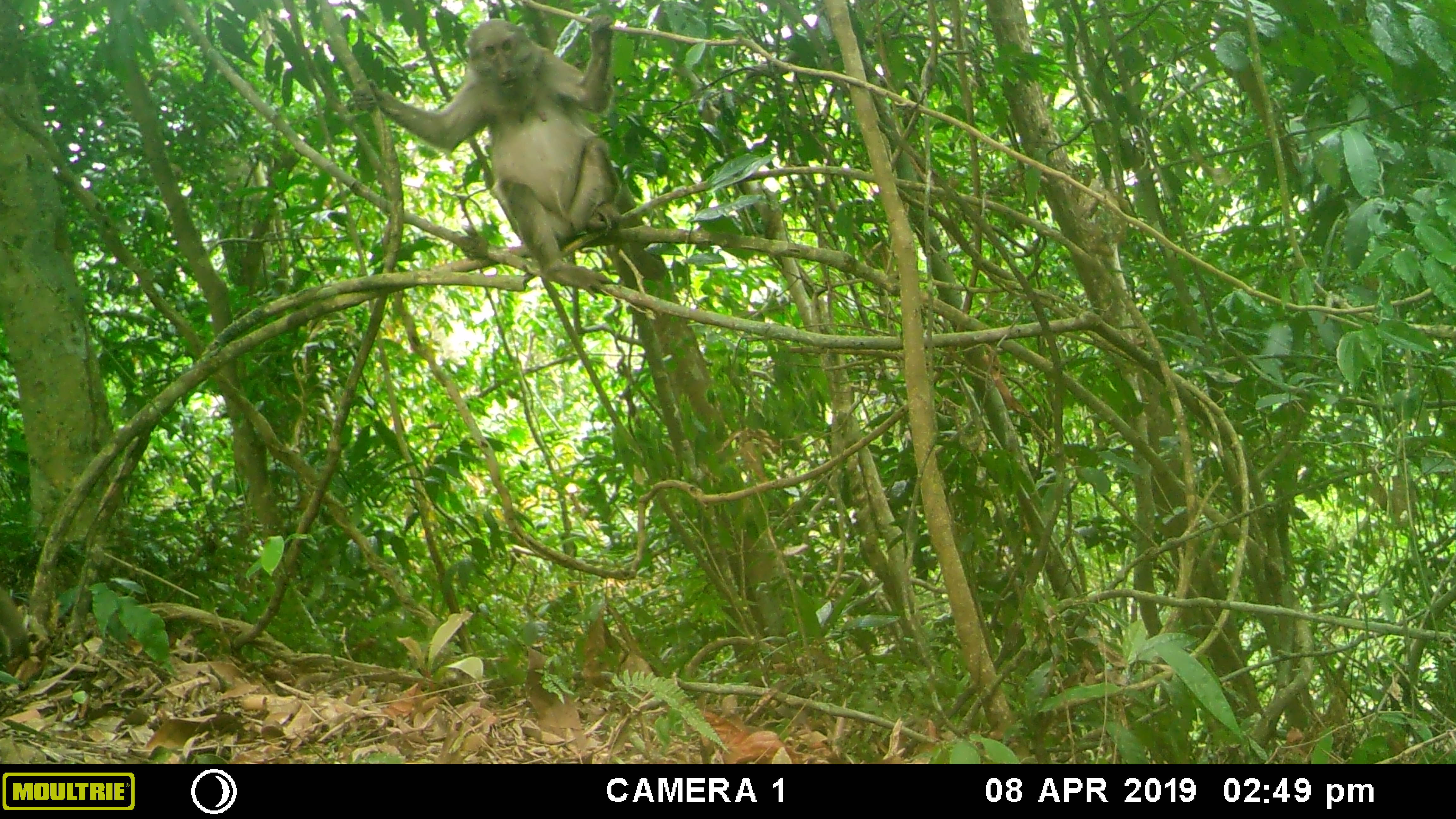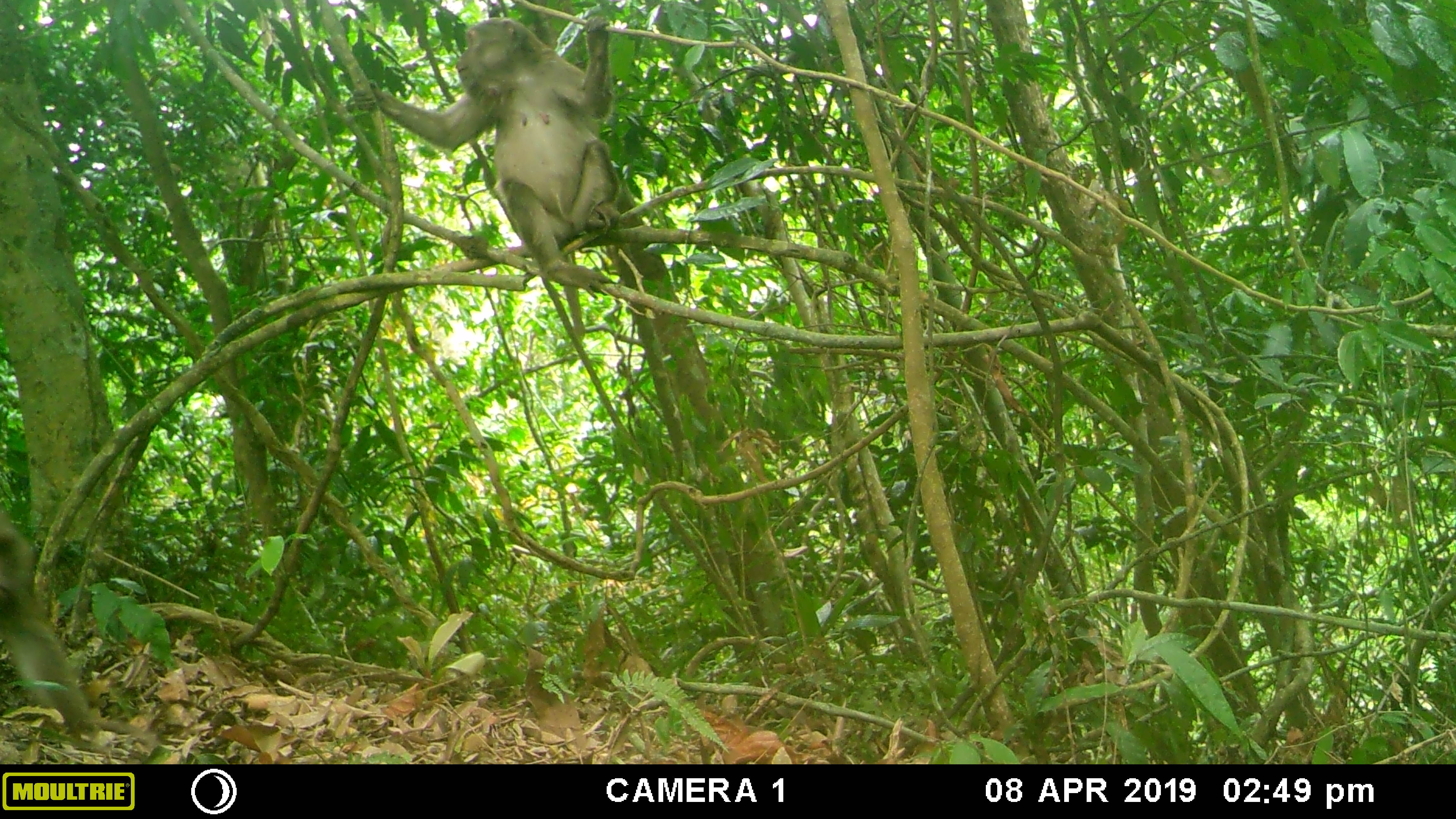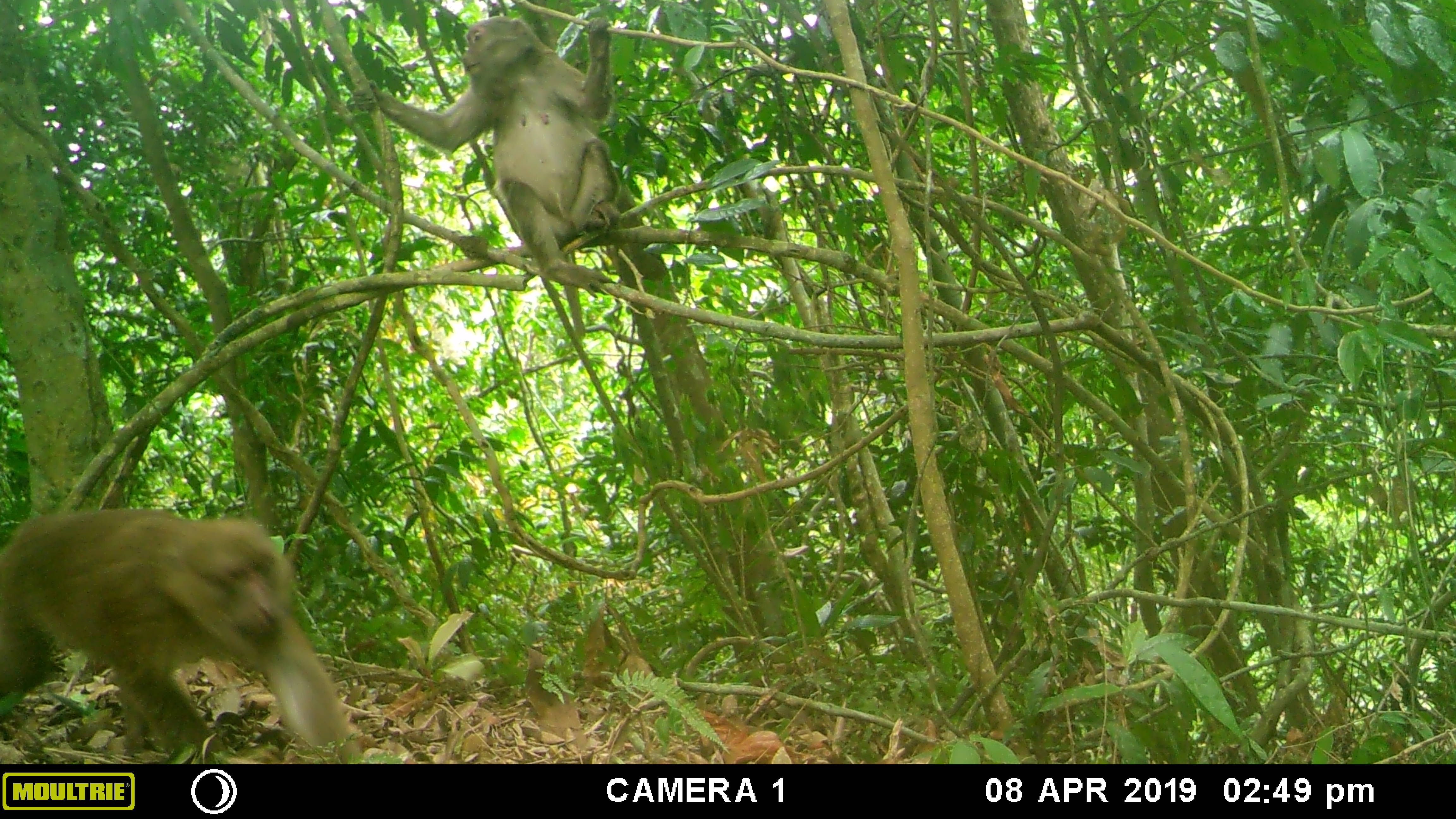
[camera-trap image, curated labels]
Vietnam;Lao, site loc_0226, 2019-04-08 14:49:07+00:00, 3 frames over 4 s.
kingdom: Animalia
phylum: Chordata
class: Mammalia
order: Primates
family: Cercopithecidae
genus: Macaca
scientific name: Macaca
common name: macaques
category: assam or rhesus macaque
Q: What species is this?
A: Assam or rhesus macaque (macaques) (Macaca).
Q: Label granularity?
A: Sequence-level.